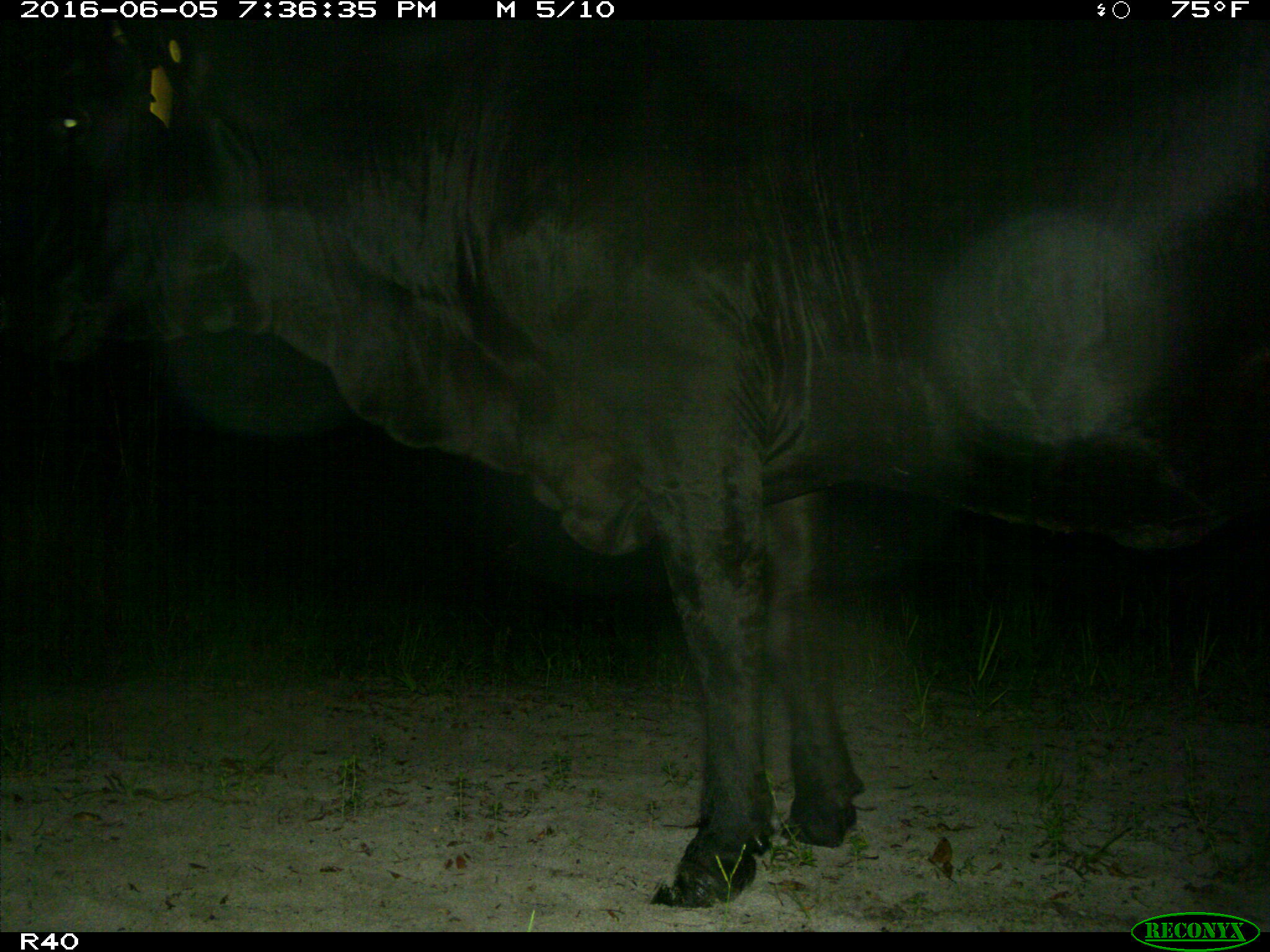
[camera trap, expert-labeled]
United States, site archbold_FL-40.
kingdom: Animalia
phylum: Chordata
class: Mammalia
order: Artiodactyla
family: Bovidae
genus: Bos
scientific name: Bos taurus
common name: domestic cow